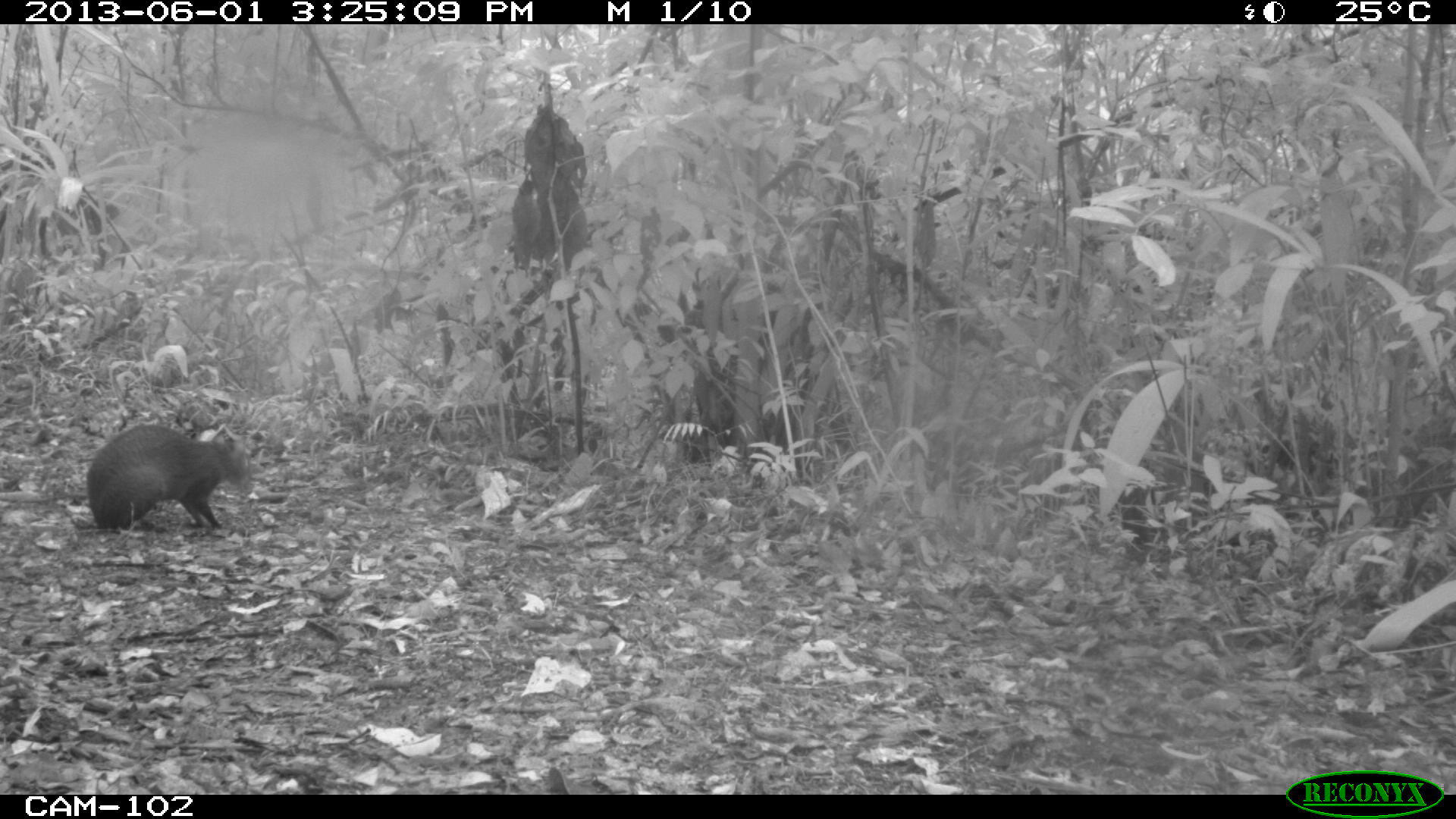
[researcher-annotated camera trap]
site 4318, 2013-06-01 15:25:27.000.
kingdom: Animalia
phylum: Chordata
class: Mammalia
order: Rodentia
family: Dasyproctidae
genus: Dasyprocta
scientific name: Dasyprocta punctata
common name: central american agouti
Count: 1.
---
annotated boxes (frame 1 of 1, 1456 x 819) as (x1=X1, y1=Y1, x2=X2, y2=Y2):
dasyprocta punctata: (x1=77, y1=415, x2=255, y2=538)